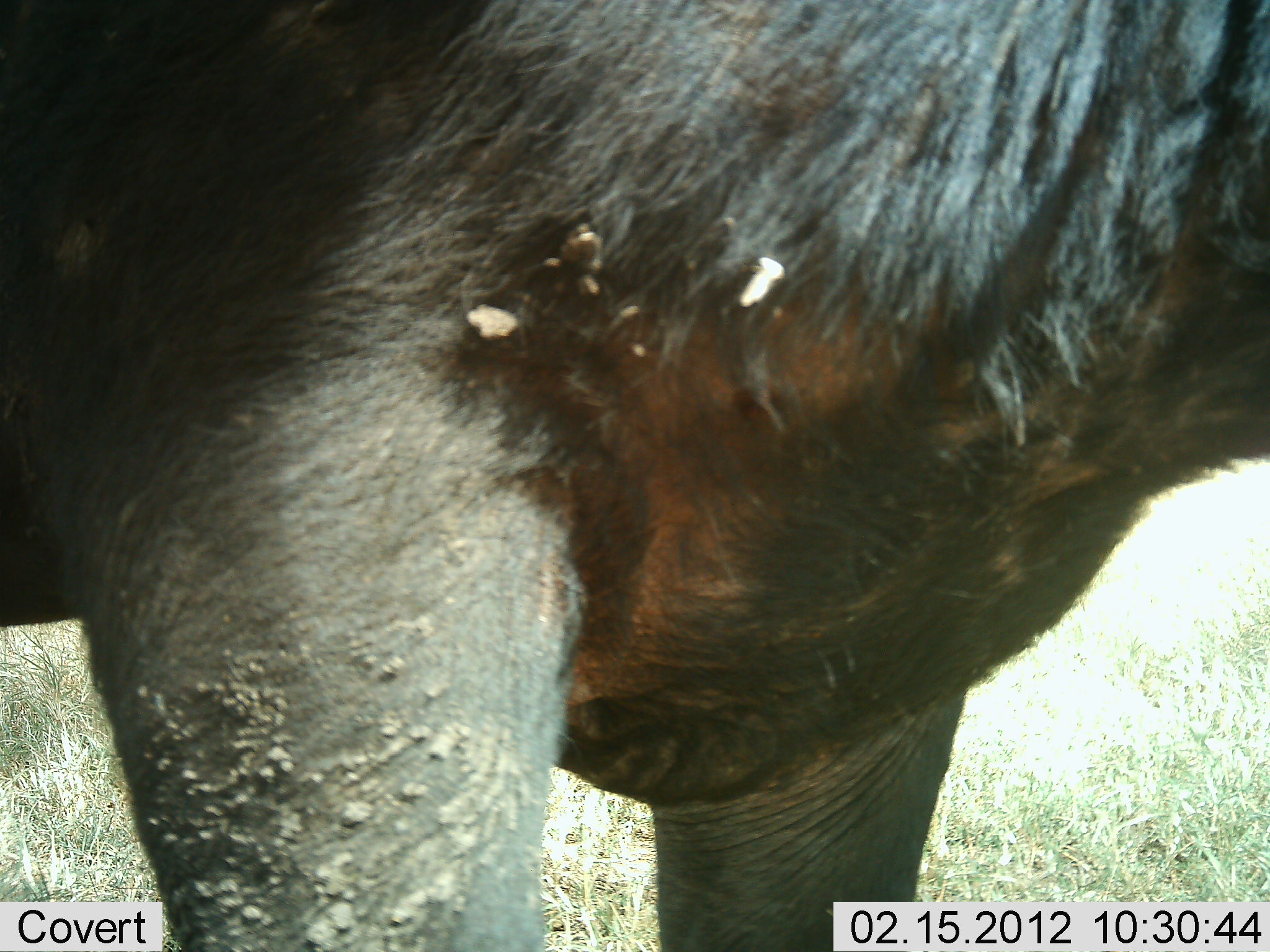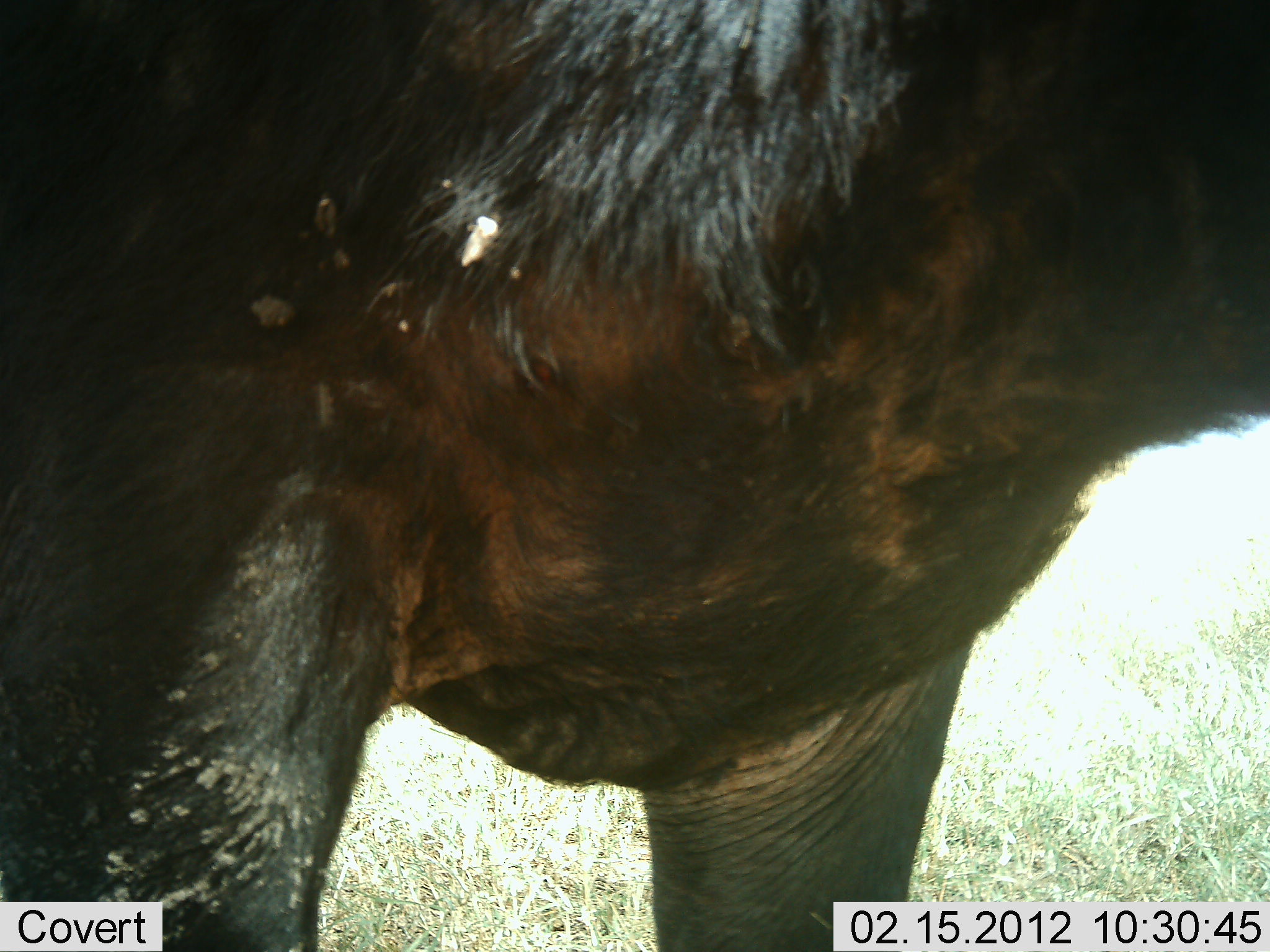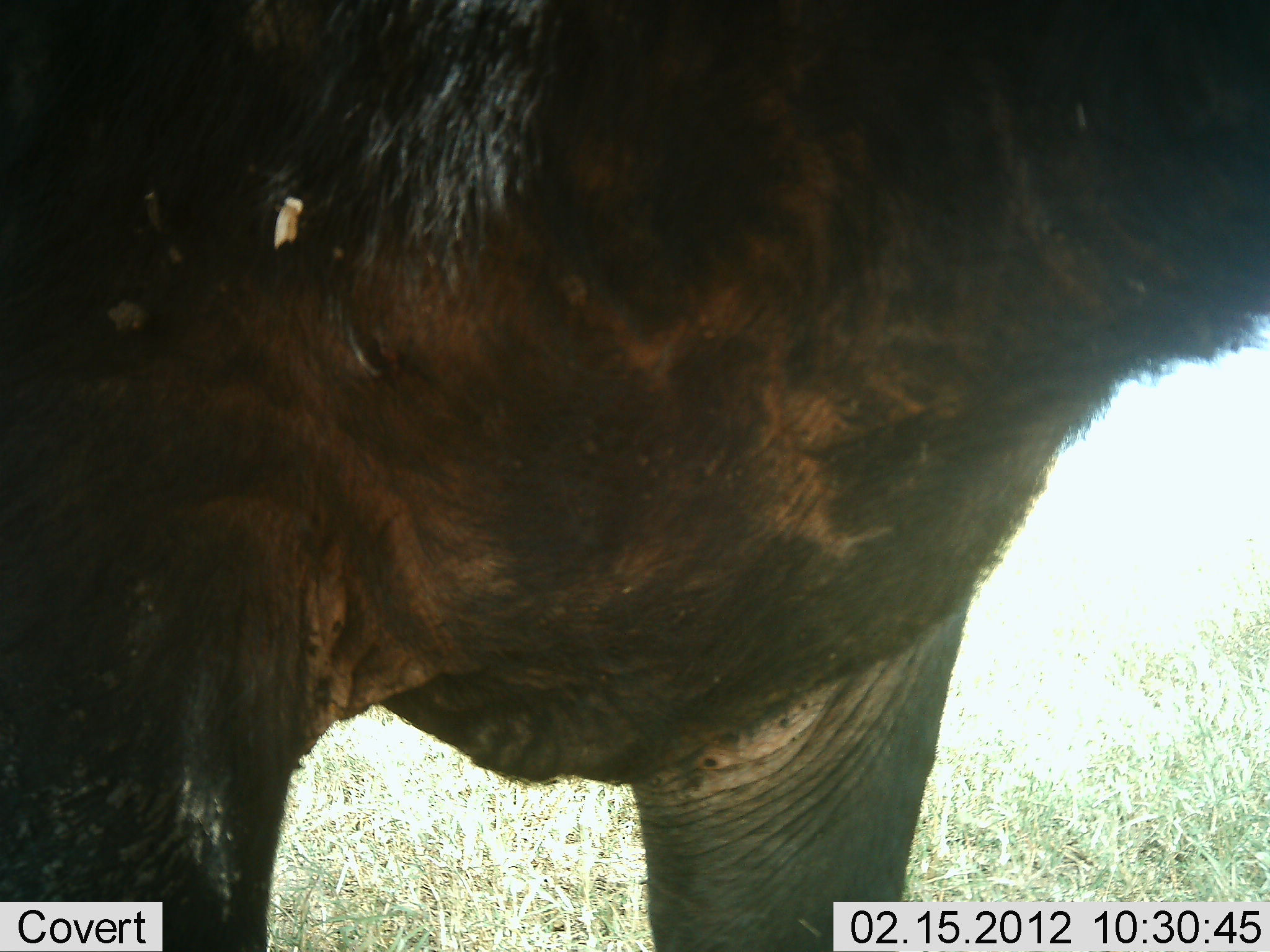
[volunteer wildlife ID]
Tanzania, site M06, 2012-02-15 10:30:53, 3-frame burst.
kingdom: Animalia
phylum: Chordata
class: Mammalia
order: Artiodactyla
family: Bovidae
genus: Syncerus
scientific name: Syncerus caffer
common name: cape buffalo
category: buffalo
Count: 1.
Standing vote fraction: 100%.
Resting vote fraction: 0%.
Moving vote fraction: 0%.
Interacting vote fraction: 0%.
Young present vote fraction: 0%.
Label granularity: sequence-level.